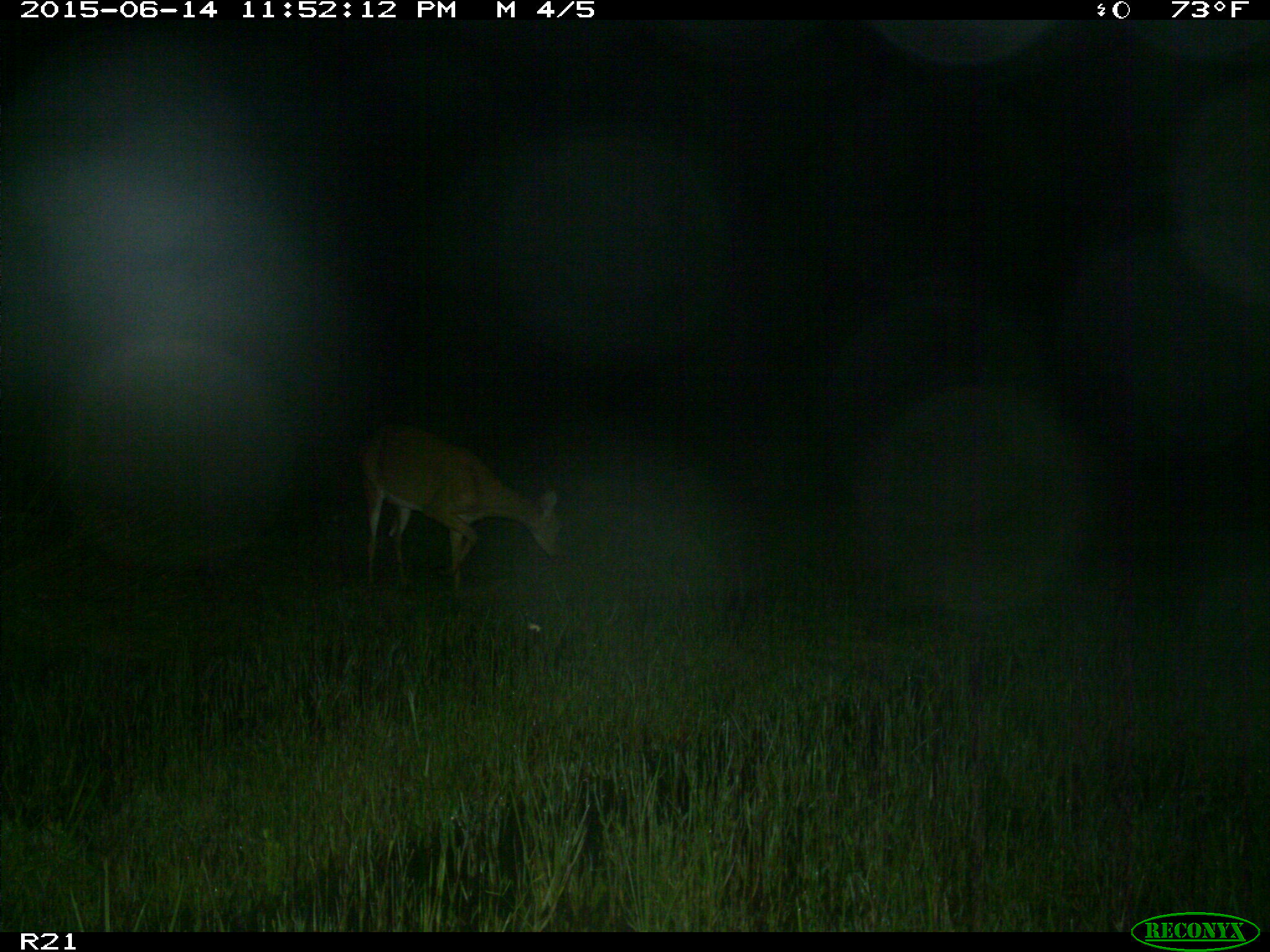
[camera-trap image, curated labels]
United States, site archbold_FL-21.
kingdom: Animalia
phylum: Chordata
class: Mammalia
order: Artiodactyla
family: Cervidae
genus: Odocoileus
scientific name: Odocoileus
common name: deer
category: unidentified deer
Unidentified deer (deer) (Odocoileus).